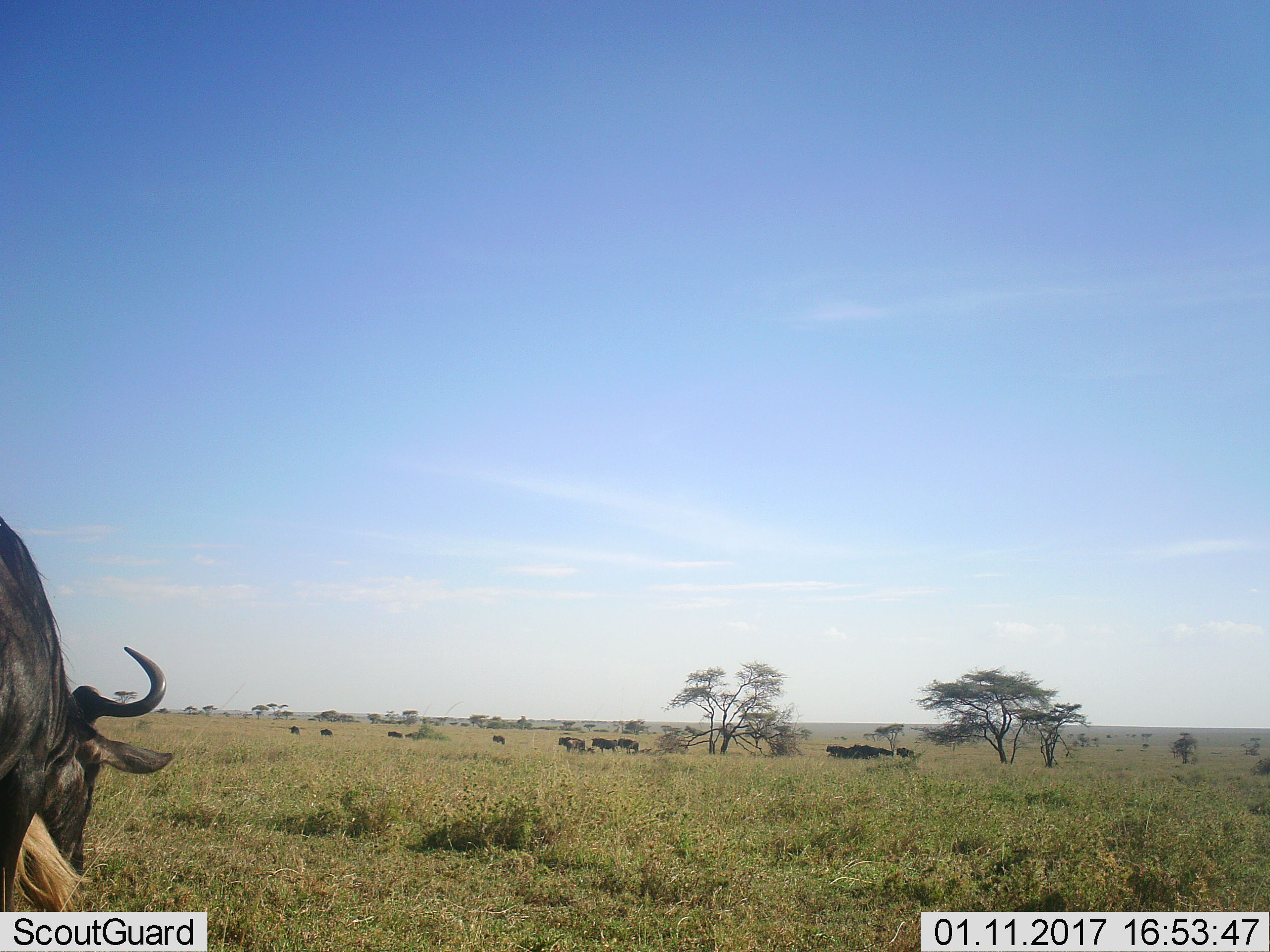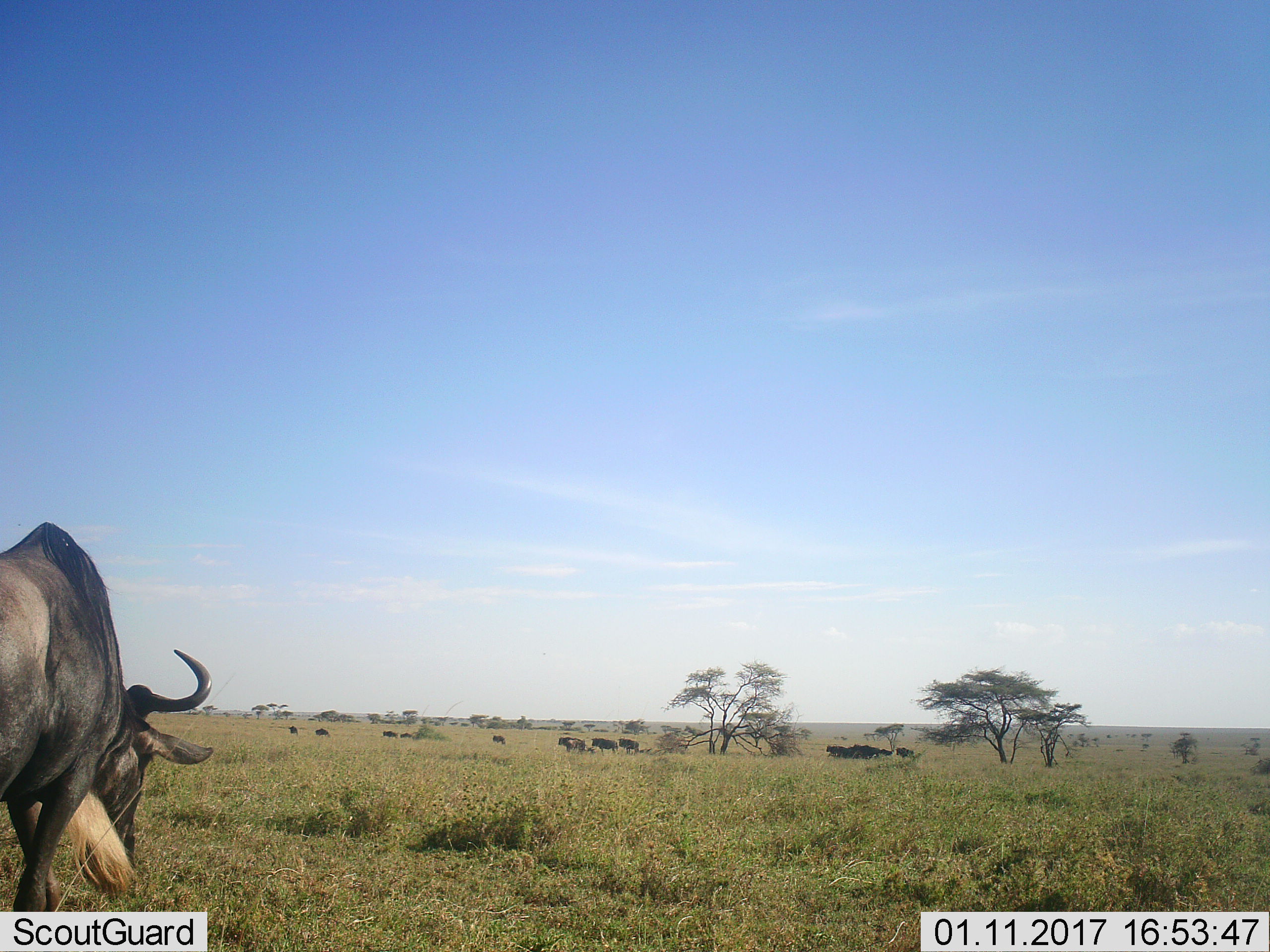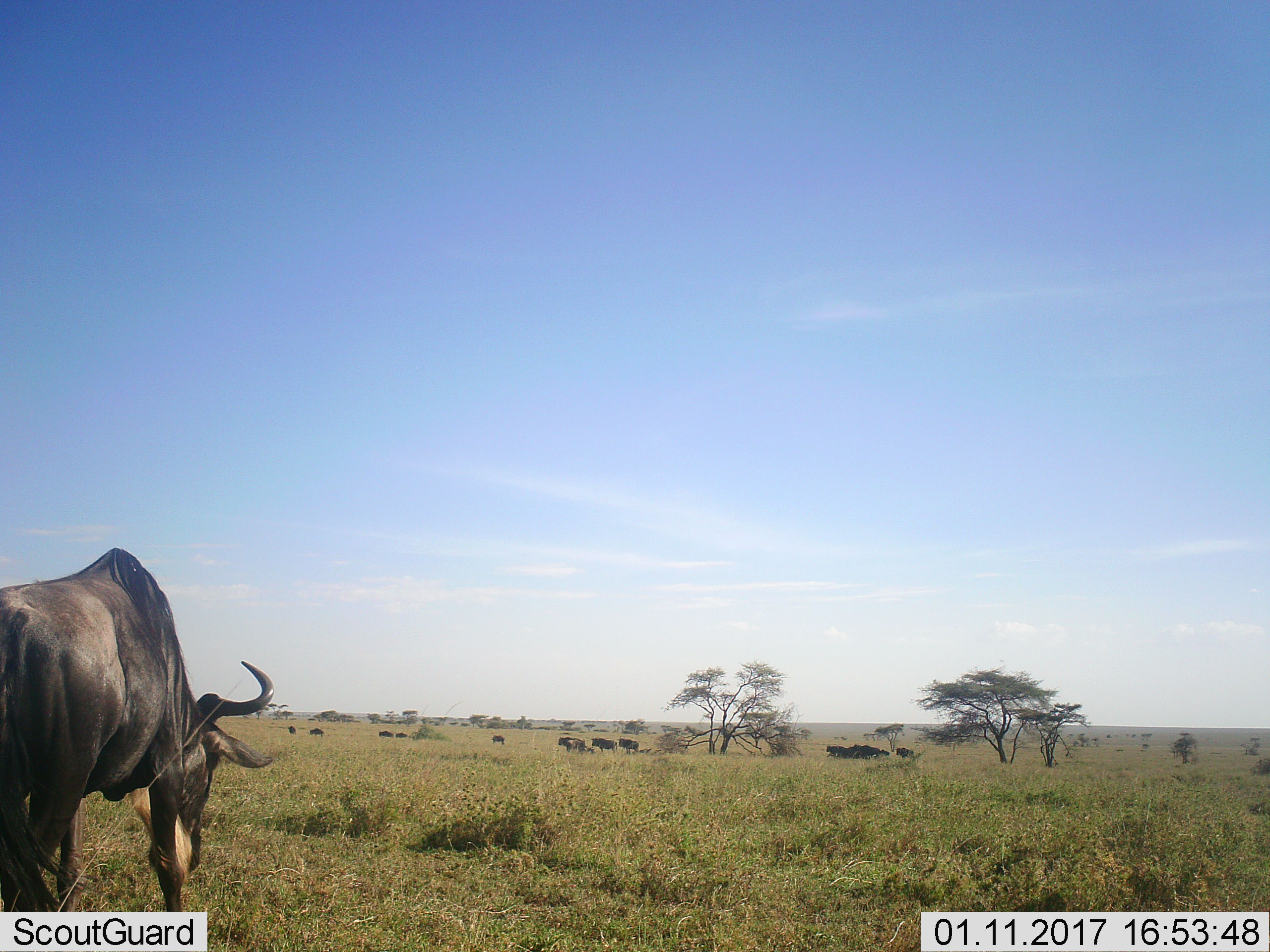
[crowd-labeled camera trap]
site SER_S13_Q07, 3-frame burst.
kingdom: Animalia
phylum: Chordata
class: Mammalia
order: Artiodactyla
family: Bovidae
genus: Connochaetes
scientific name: Connochaetes taurinus taurinus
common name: blue wildebeest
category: wildebeestblue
Wildebeestblue (blue wildebeest) (Connochaetes taurinus taurinus), count 1. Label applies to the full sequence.